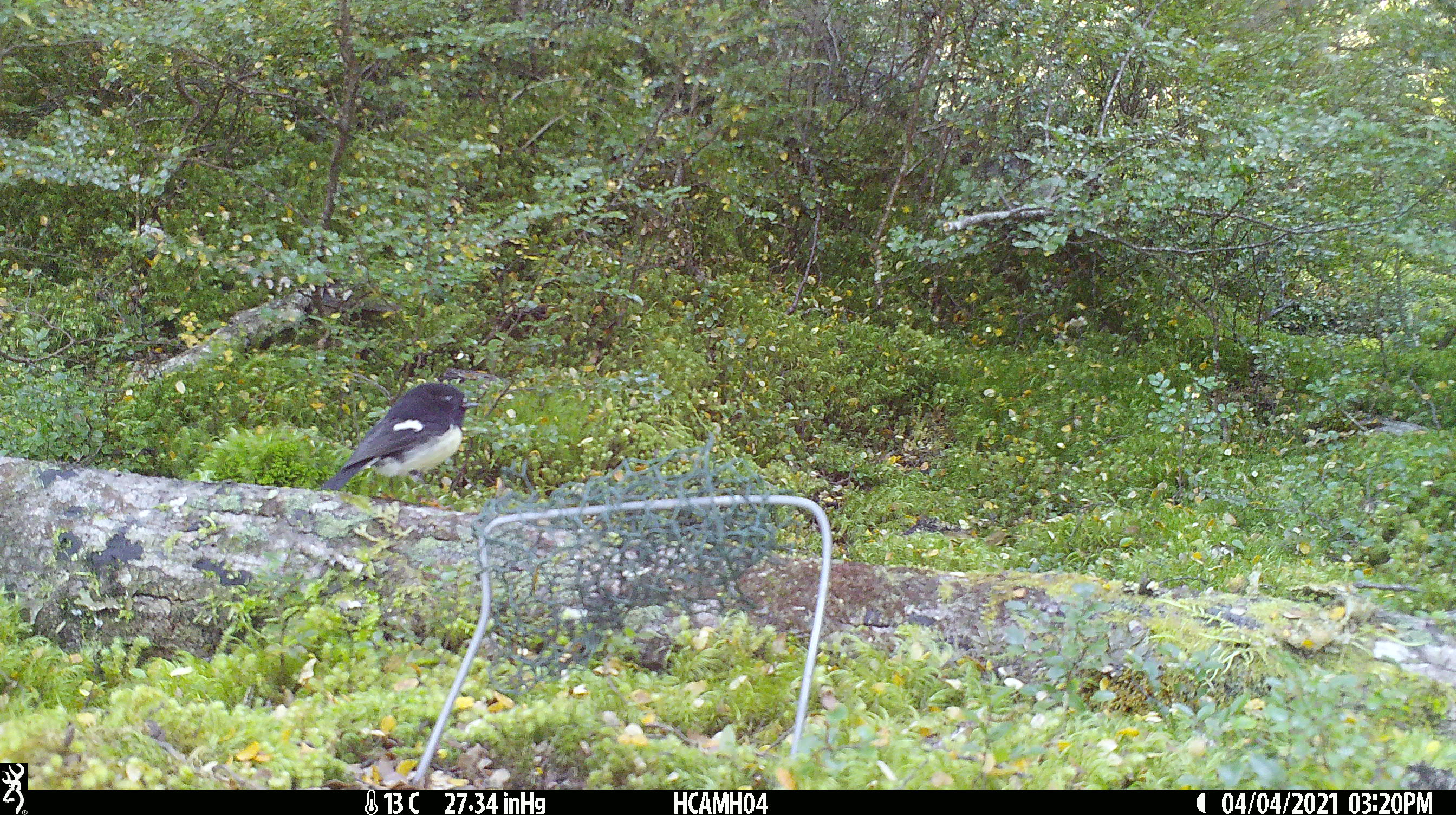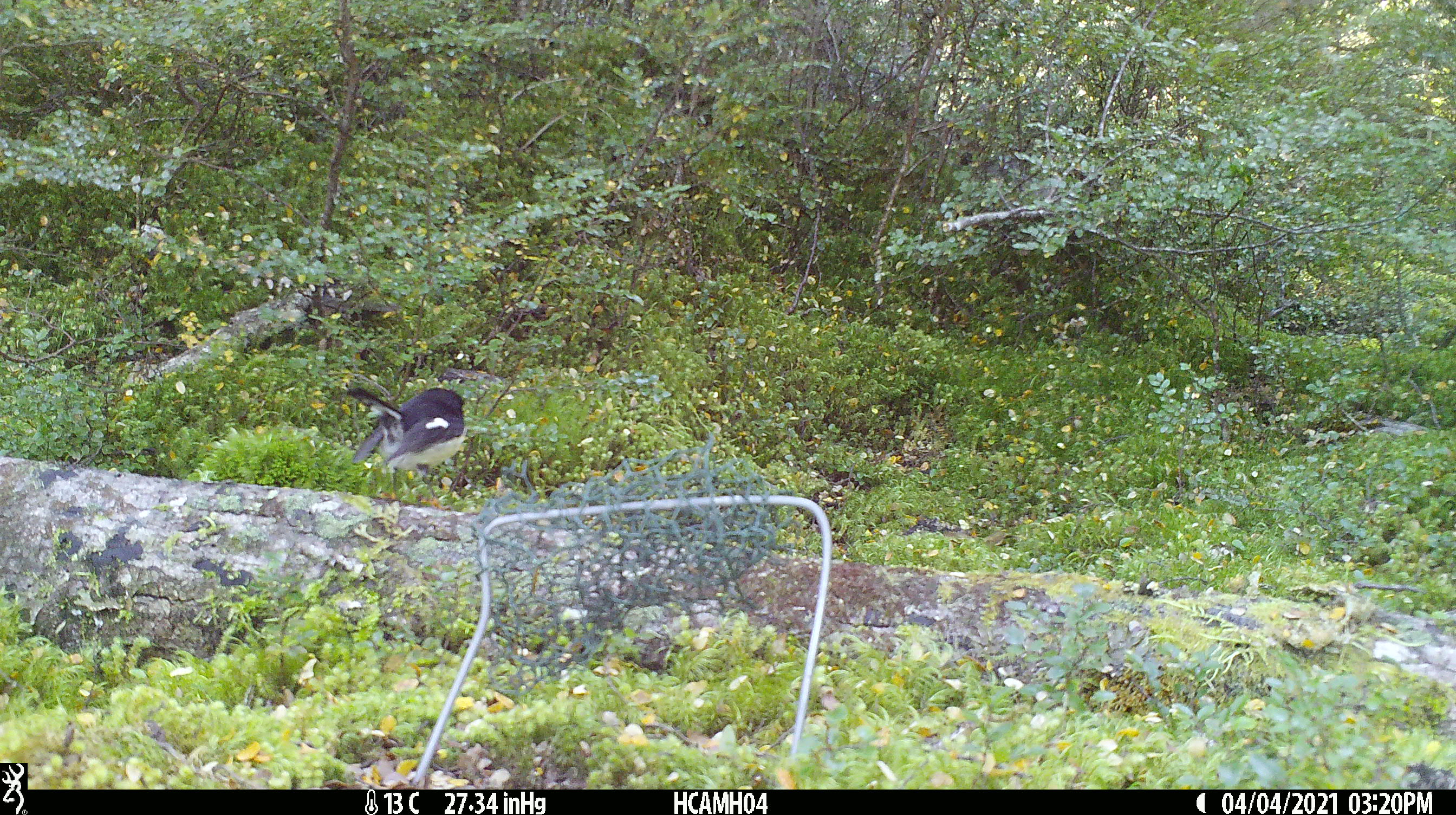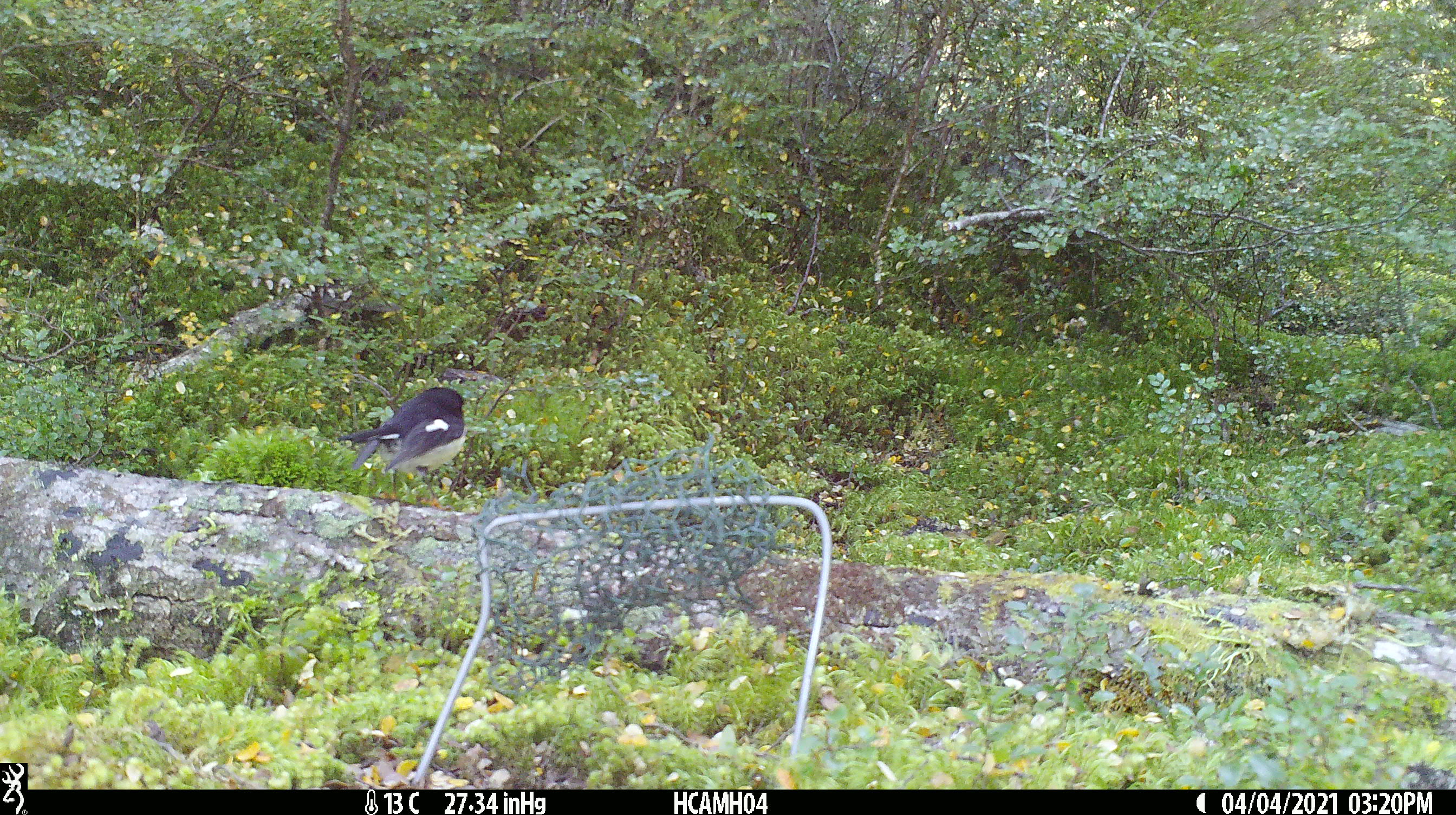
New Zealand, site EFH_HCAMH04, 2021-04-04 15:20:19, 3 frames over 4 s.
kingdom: Animalia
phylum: Chordata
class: Aves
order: Passeriformes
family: Petroicidae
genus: Petroica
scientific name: Petroica macrocephala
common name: tomtit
Tomtit (Petroica macrocephala).